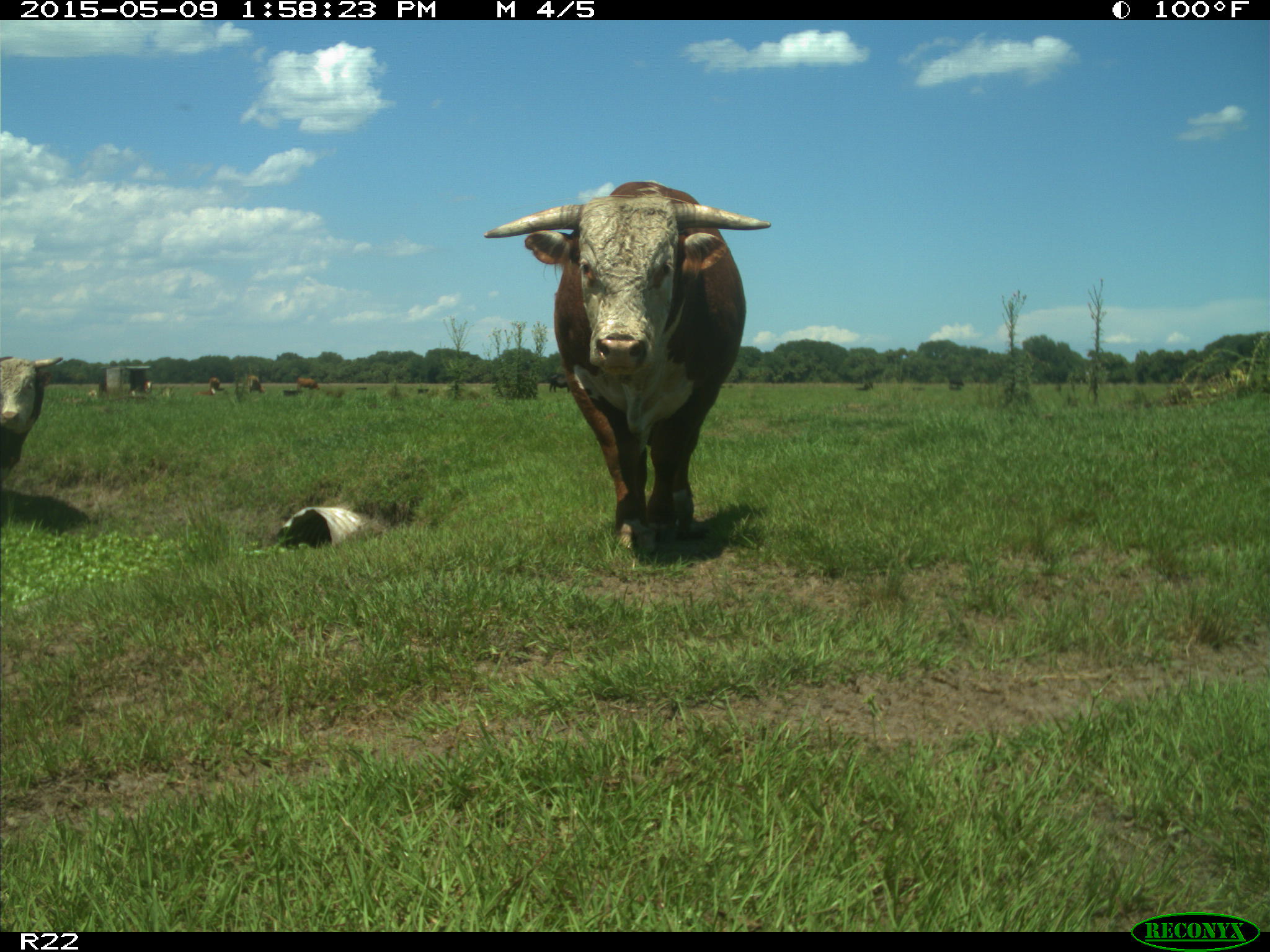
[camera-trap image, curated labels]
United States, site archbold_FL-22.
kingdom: Animalia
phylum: Chordata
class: Mammalia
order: Artiodactyla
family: Bovidae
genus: Bos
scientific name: Bos taurus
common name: domestic cow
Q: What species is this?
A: Bos taurus (domestic cow).